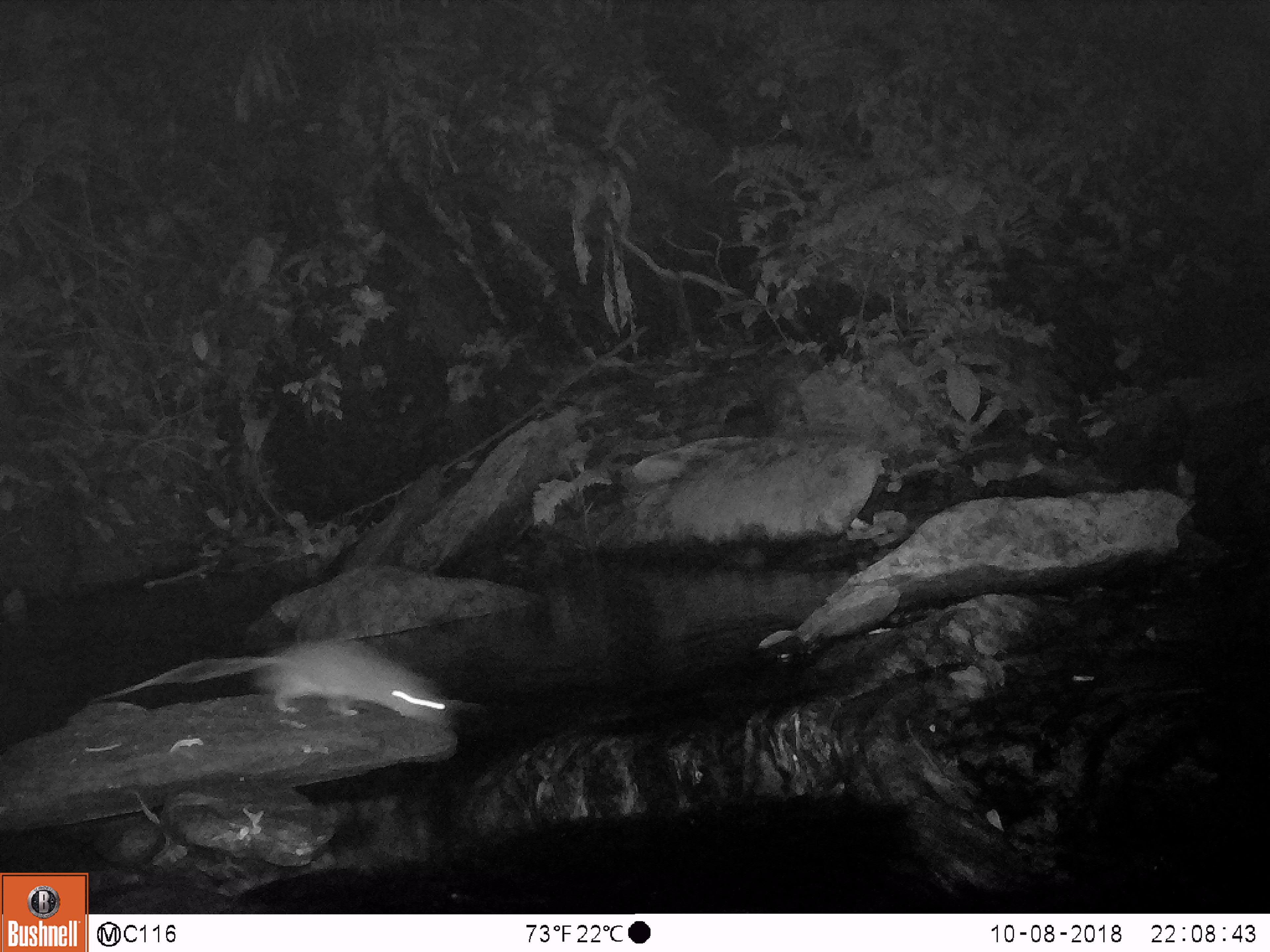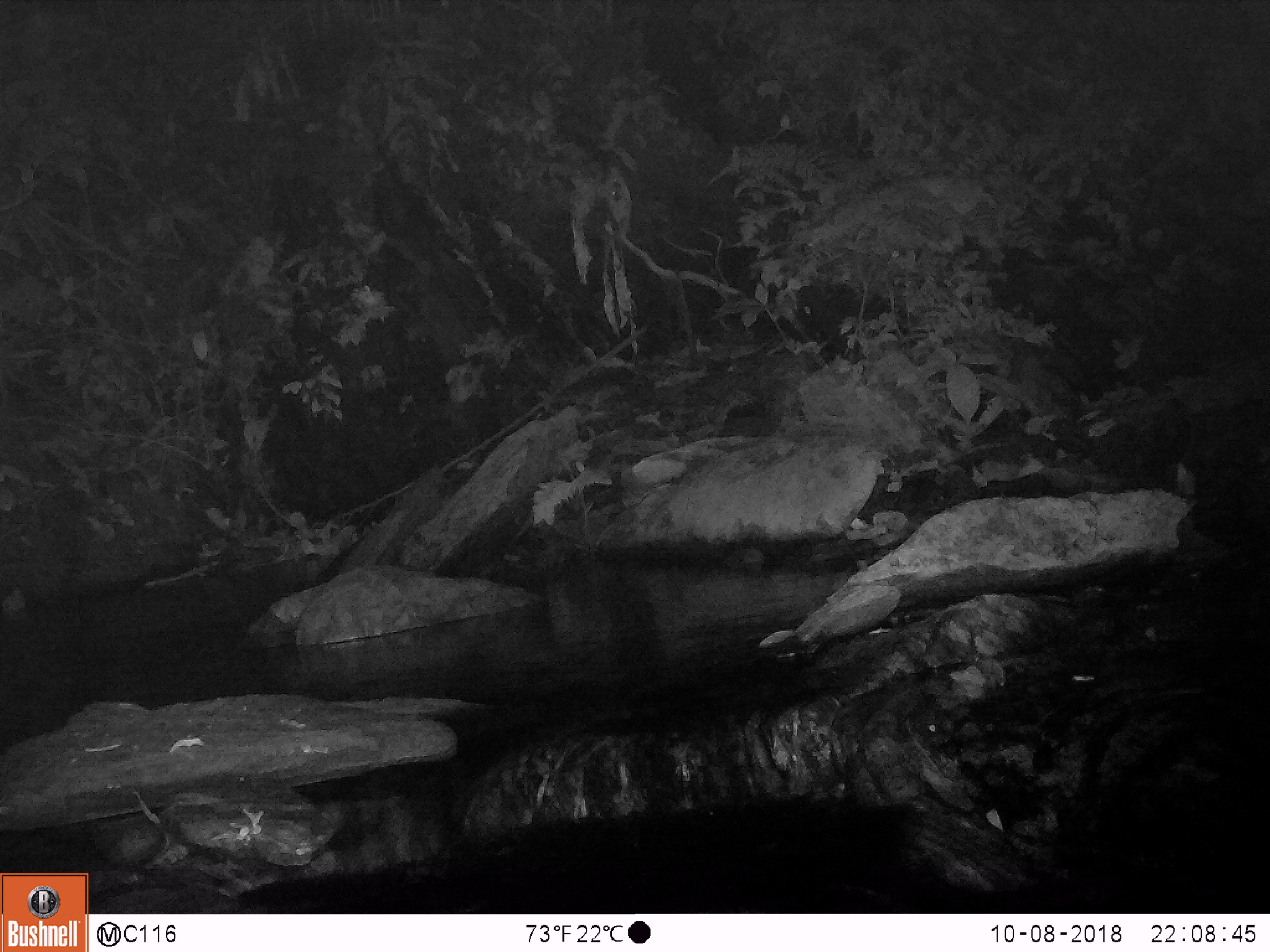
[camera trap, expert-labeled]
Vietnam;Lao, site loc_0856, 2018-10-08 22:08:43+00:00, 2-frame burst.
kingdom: Animalia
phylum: Chordata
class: Mammalia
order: Rodentia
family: Muridae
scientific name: Muridae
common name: old-world mice and rats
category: unidentified murid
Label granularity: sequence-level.